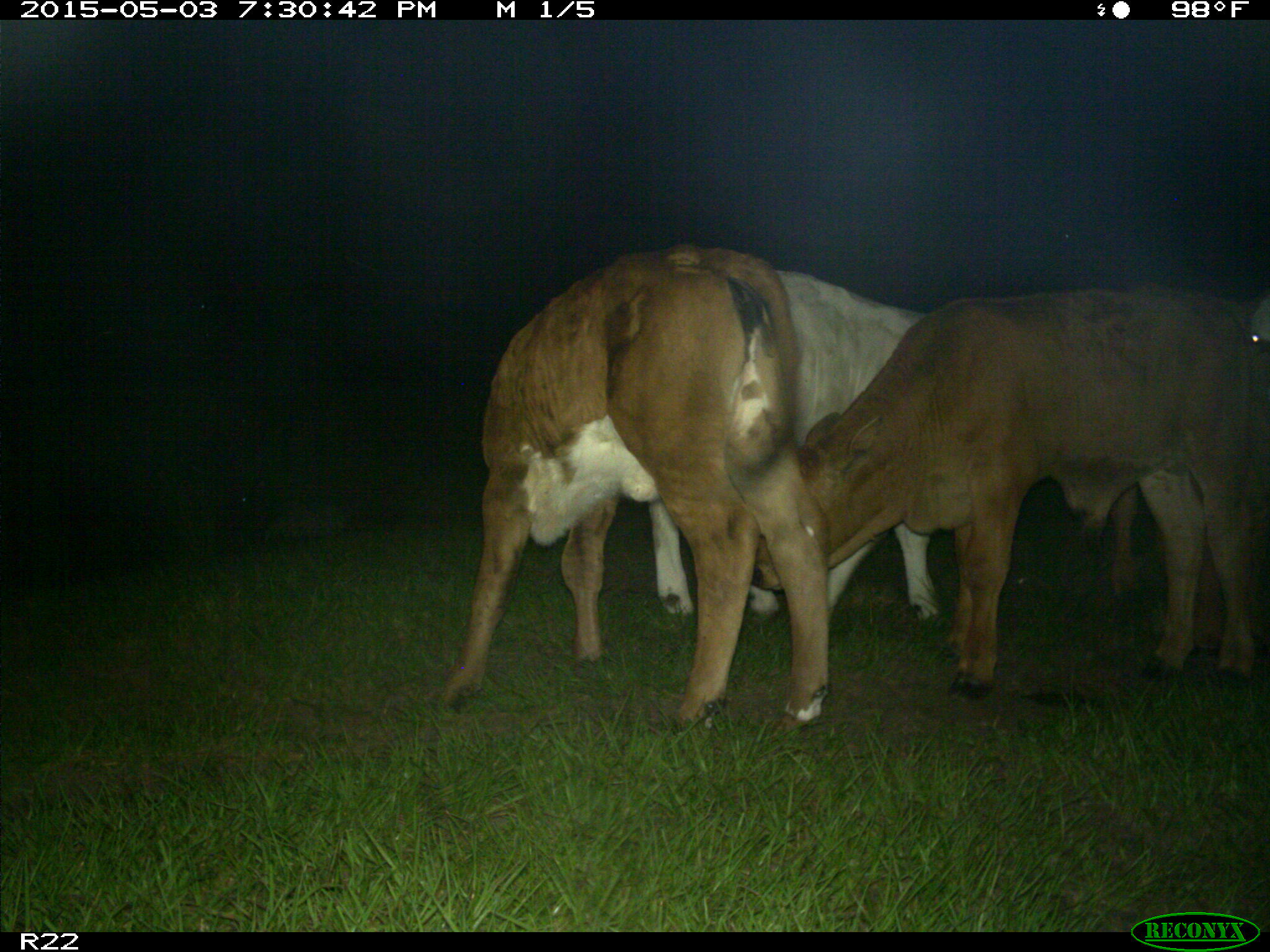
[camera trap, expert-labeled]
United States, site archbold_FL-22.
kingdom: Animalia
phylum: Chordata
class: Mammalia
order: Artiodactyla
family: Bovidae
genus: Bos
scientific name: Bos taurus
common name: domestic cow